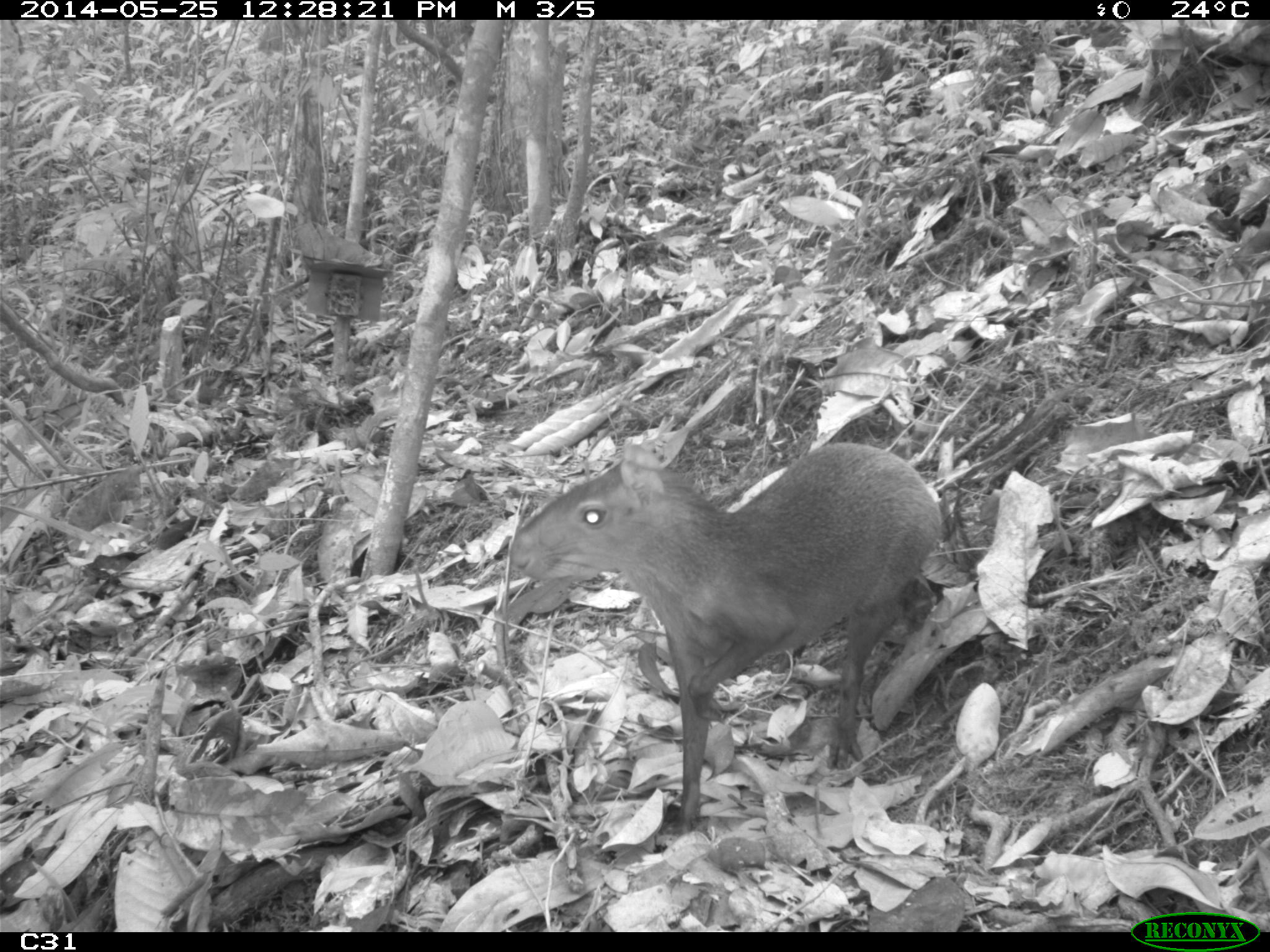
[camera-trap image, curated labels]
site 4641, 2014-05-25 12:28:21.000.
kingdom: Animalia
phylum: Chordata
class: Mammalia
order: Rodentia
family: Dasyproctidae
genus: Dasyprocta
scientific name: Dasyprocta leporina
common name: red-rumped agouti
Dasyprocta leporina (red-rumped agouti), count 3, age adult, sex female.